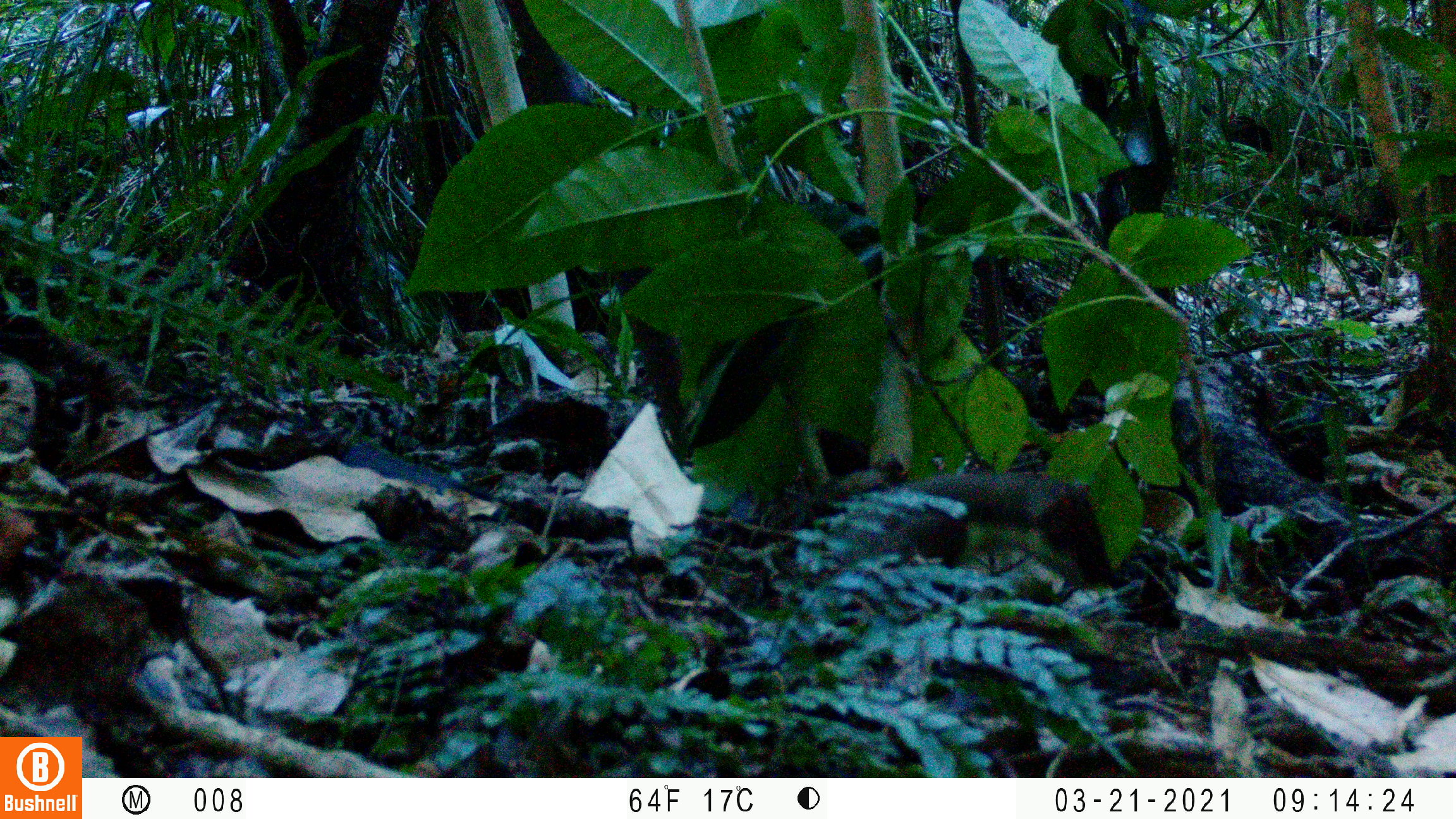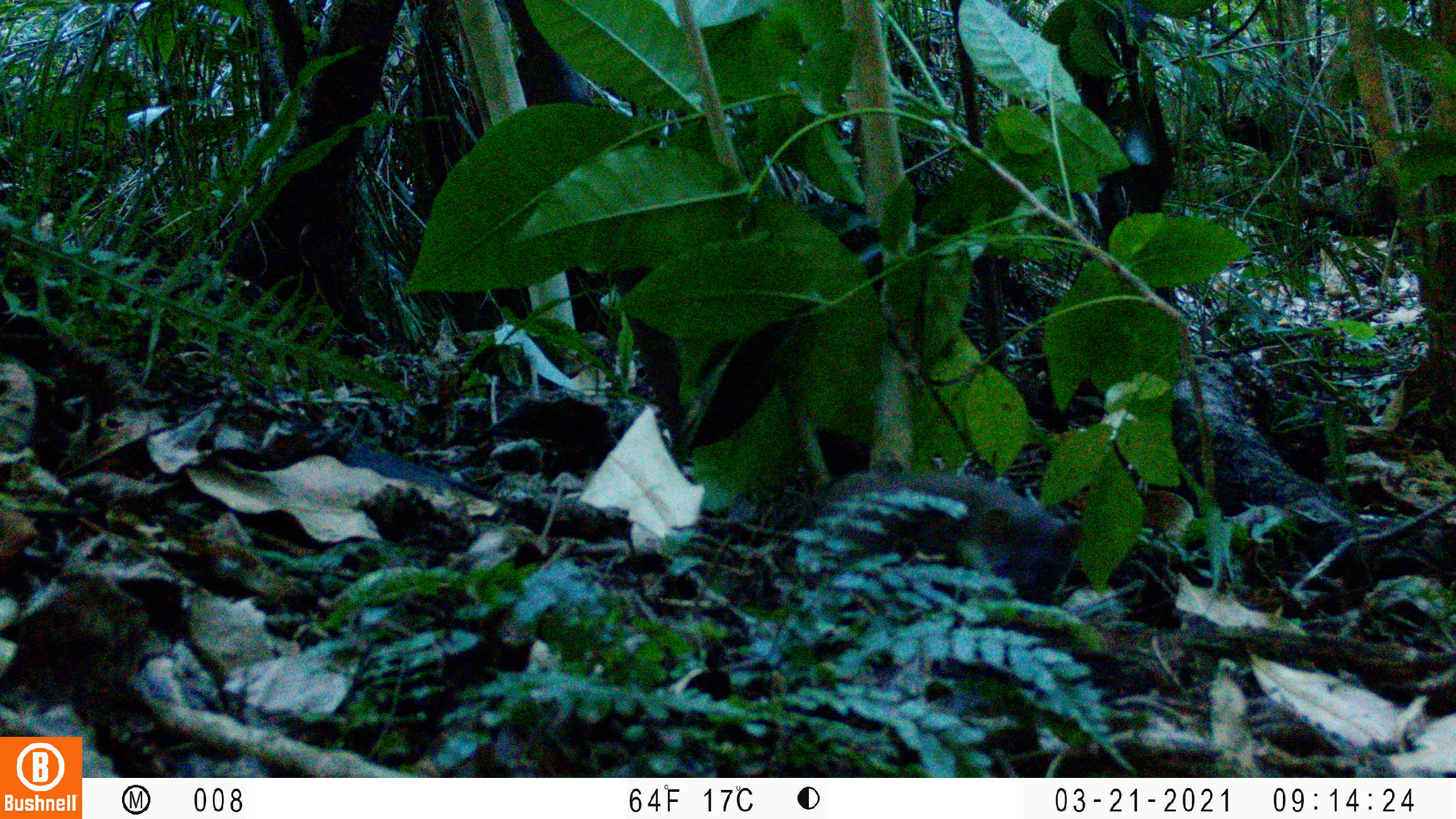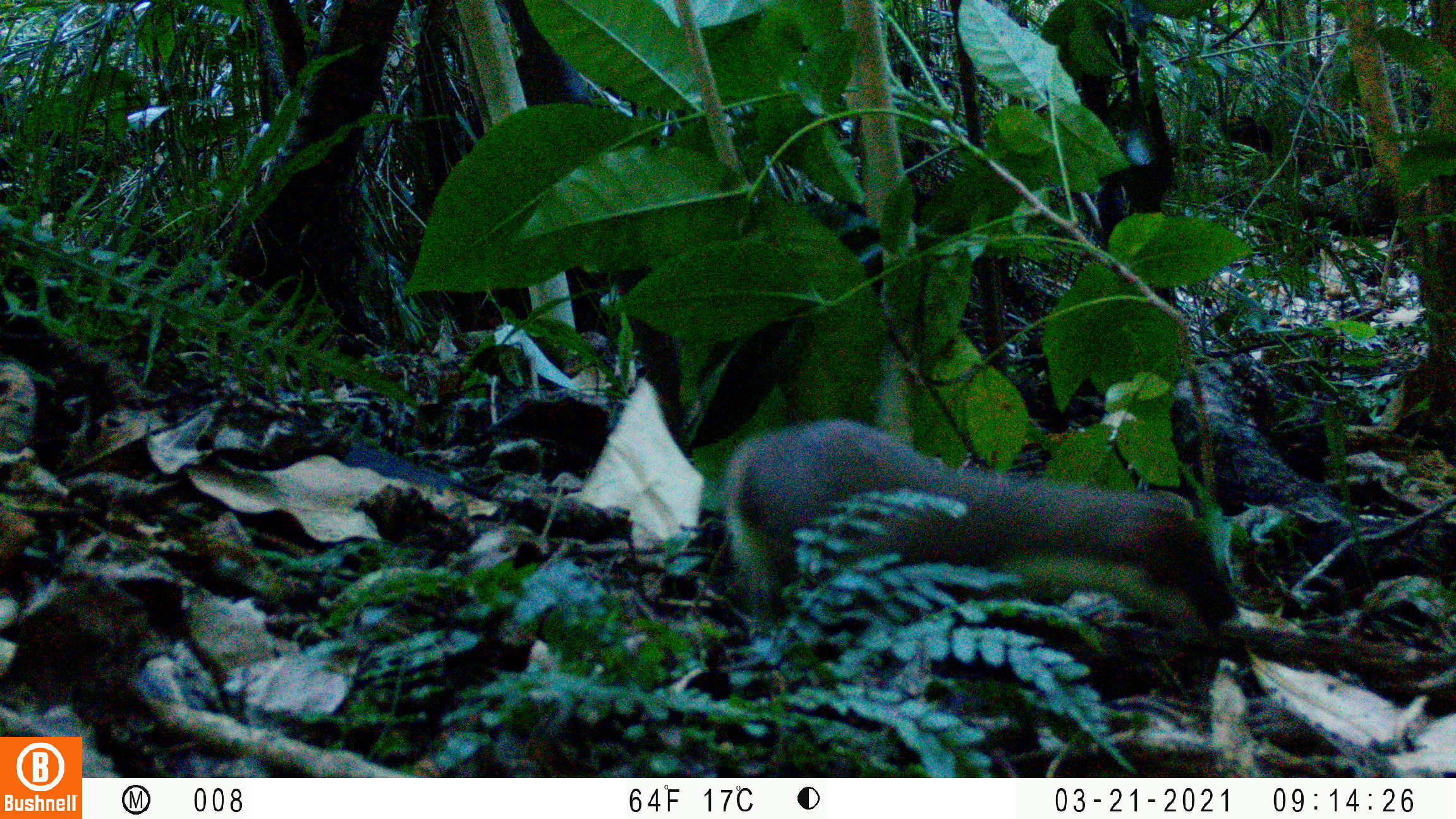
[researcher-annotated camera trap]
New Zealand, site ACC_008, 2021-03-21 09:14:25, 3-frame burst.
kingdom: Animalia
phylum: Chordata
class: Mammalia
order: Carnivora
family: Mustelidae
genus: Mustela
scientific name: Mustela erminea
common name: stoat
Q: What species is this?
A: Stoat (Mustela erminea).